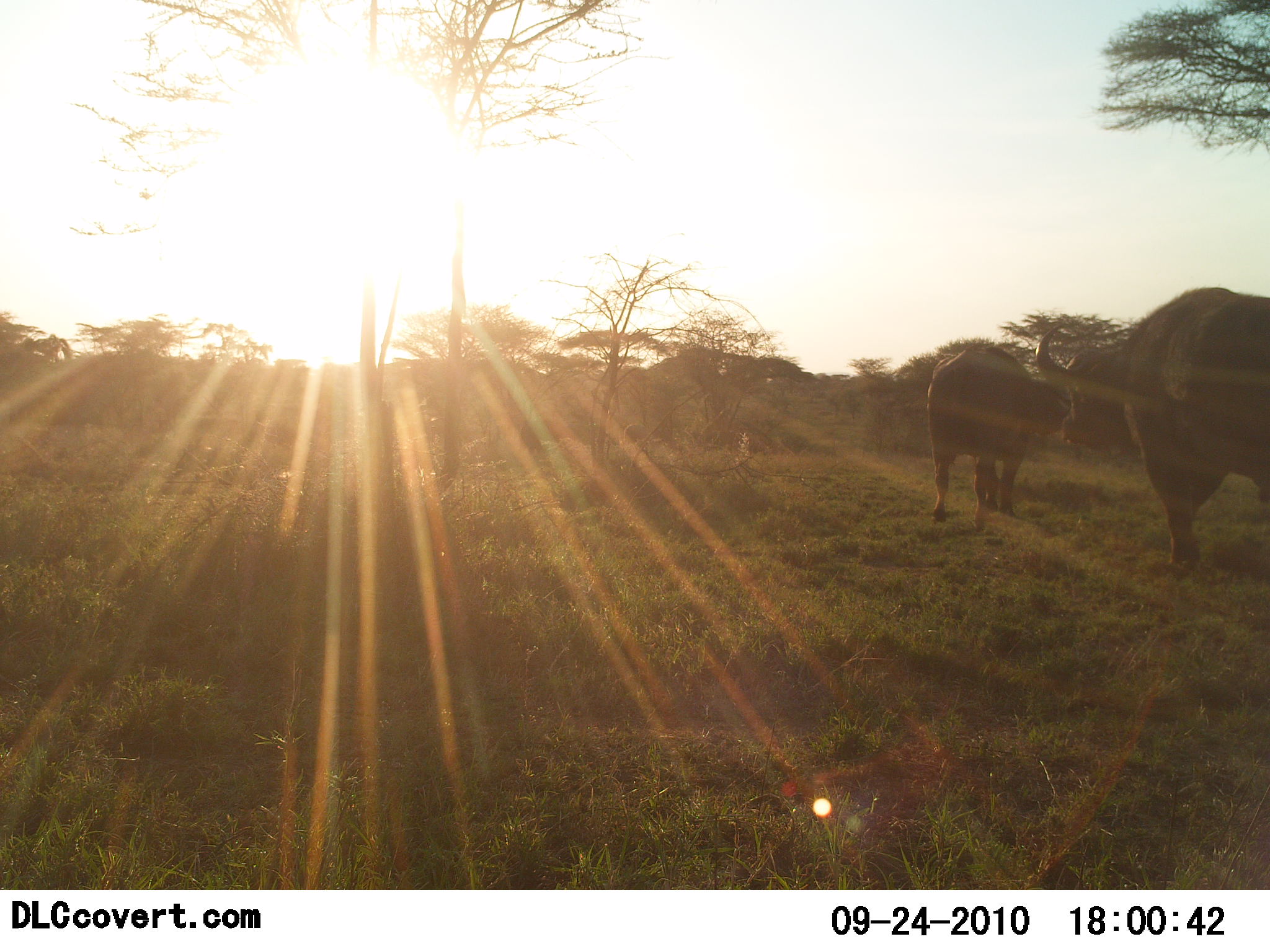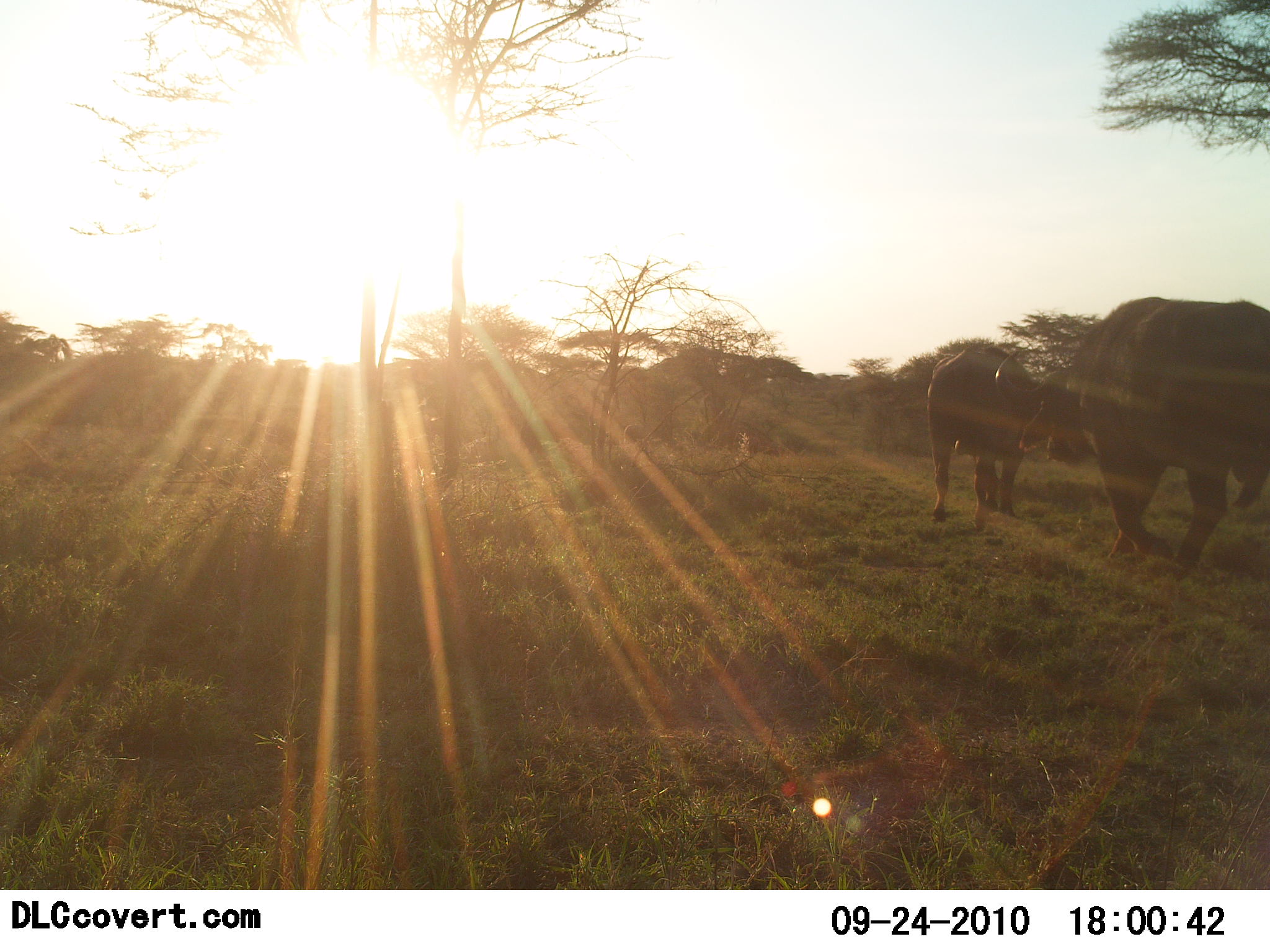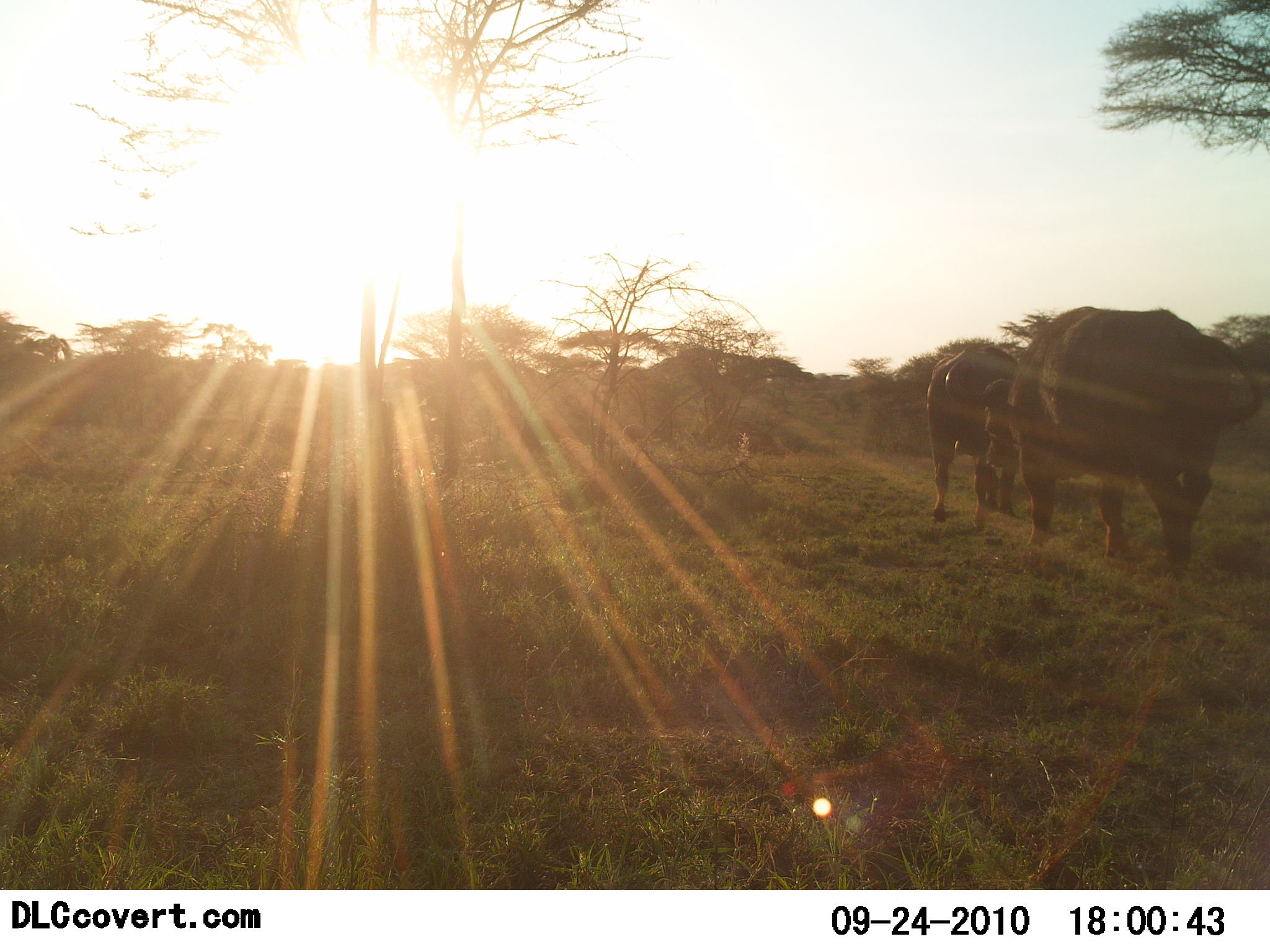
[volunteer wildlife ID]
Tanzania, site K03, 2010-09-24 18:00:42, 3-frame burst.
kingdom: Animalia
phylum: Chordata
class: Mammalia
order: Artiodactyla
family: Bovidae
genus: Syncerus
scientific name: Syncerus caffer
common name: cape buffalo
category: buffalo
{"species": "buffalo (cape buffalo) (Syncerus caffer)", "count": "2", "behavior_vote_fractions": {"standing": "55%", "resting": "0%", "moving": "95%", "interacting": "14%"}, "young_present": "0%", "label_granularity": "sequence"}